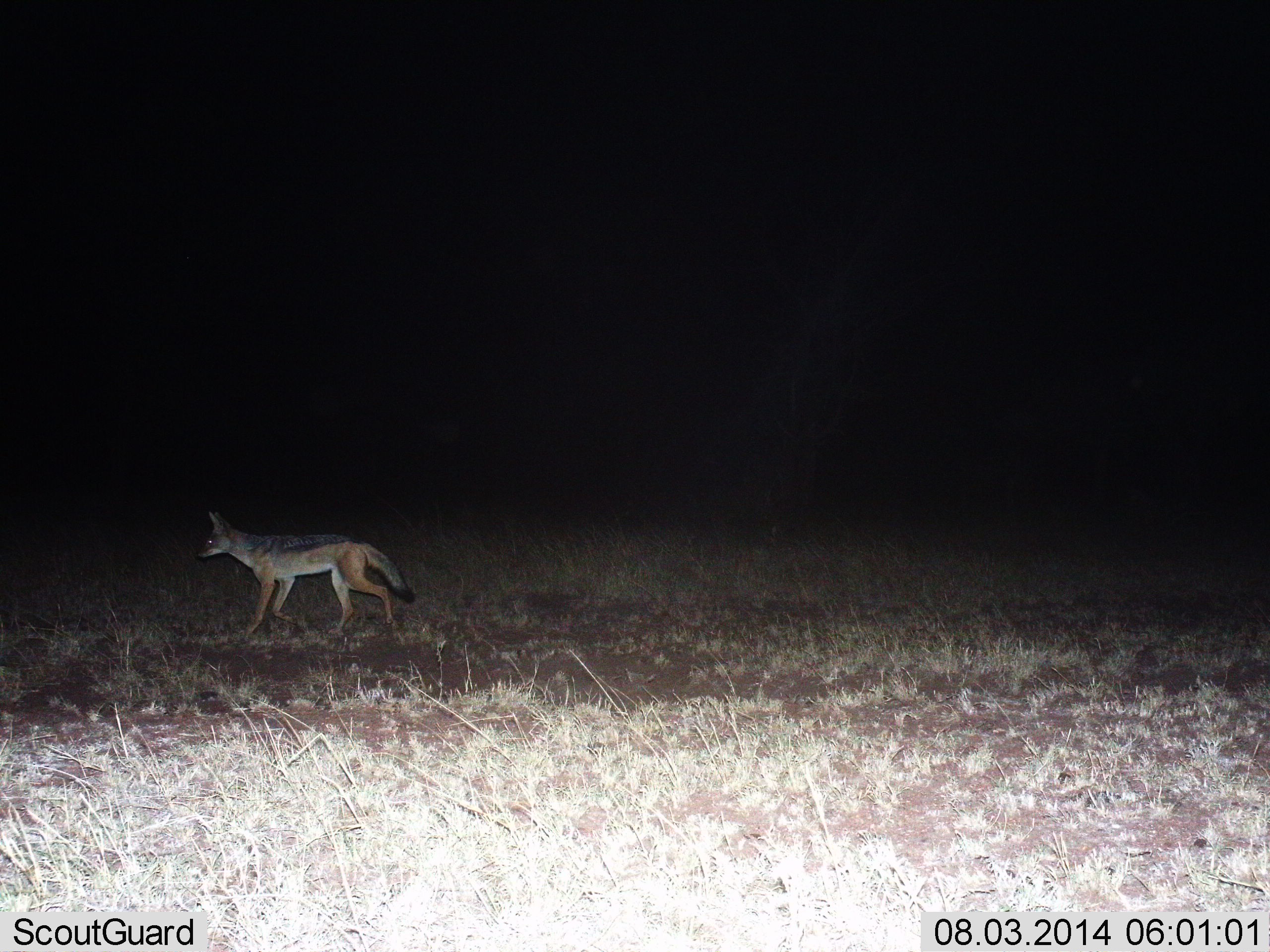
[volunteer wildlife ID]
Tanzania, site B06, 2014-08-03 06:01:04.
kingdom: Animalia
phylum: Chordata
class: Mammalia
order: Carnivora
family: Canidae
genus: Lupulella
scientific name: Lupulella mesomelas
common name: black-backed jackal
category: jackal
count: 1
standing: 10%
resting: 0%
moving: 90%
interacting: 0%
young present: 0%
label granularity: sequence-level